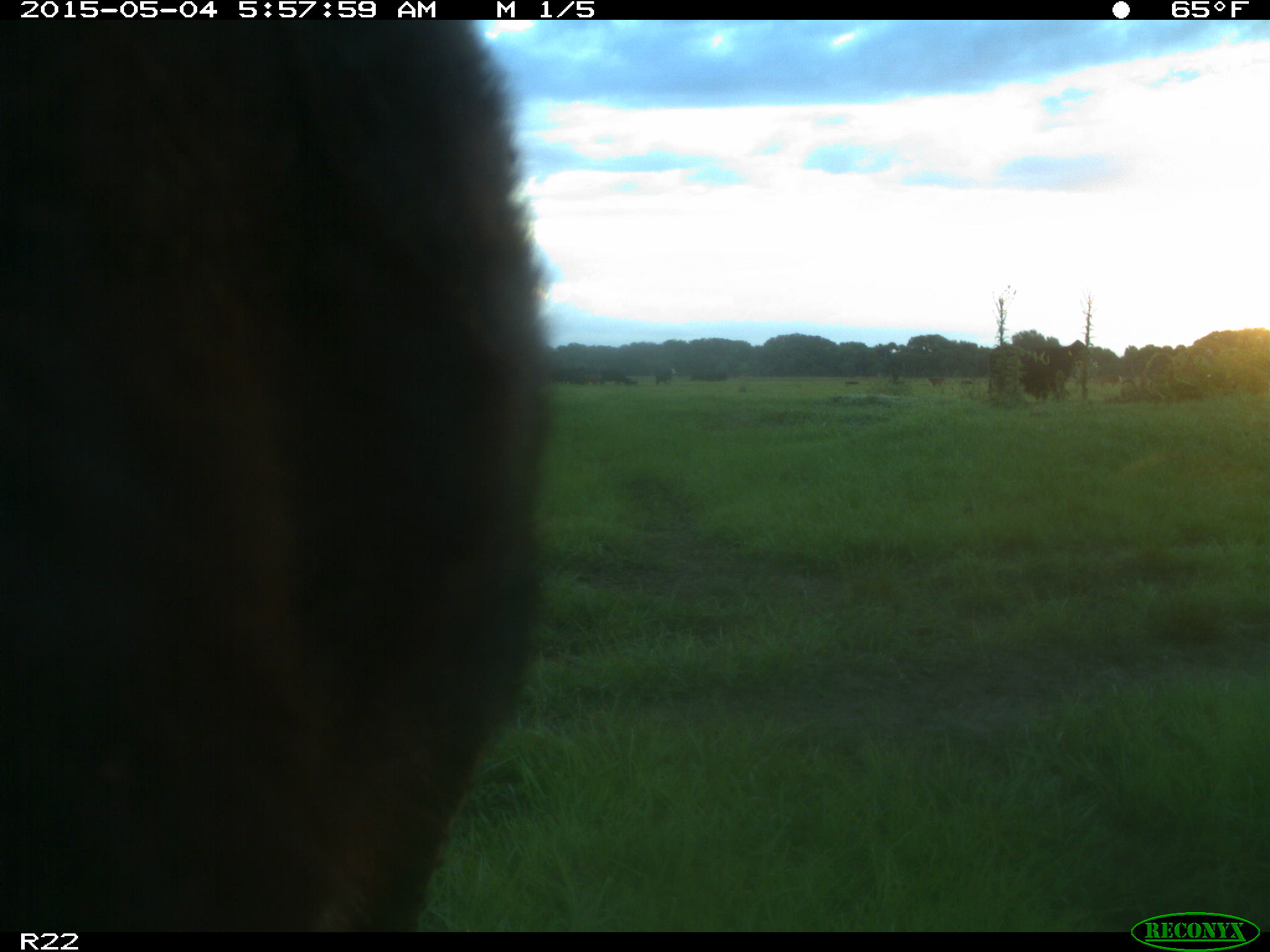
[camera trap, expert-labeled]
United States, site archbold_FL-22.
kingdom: Animalia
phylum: Chordata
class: Mammalia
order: Artiodactyla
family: Bovidae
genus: Bos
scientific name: Bos taurus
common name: domestic cow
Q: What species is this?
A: Bos taurus (domestic cow).